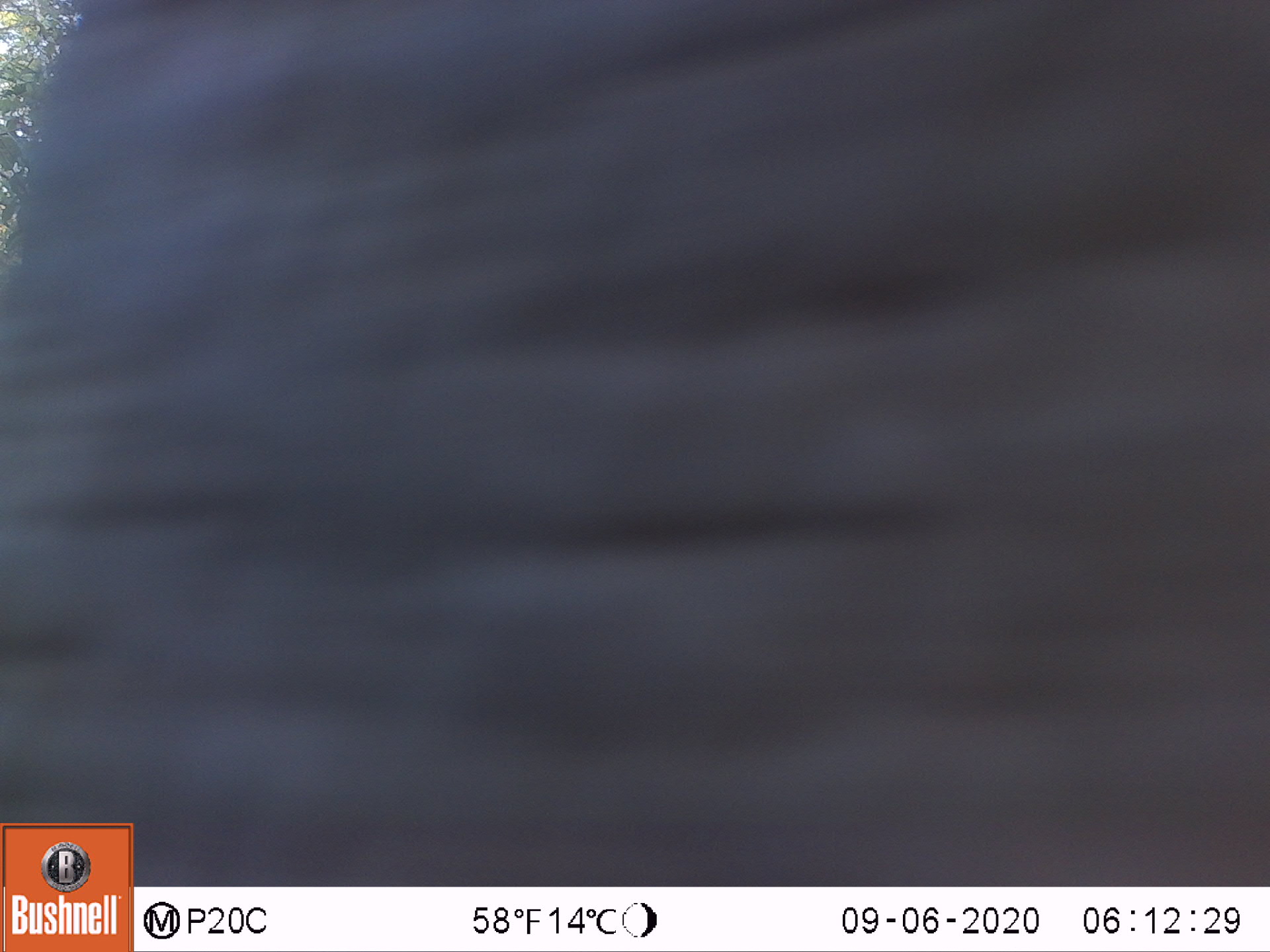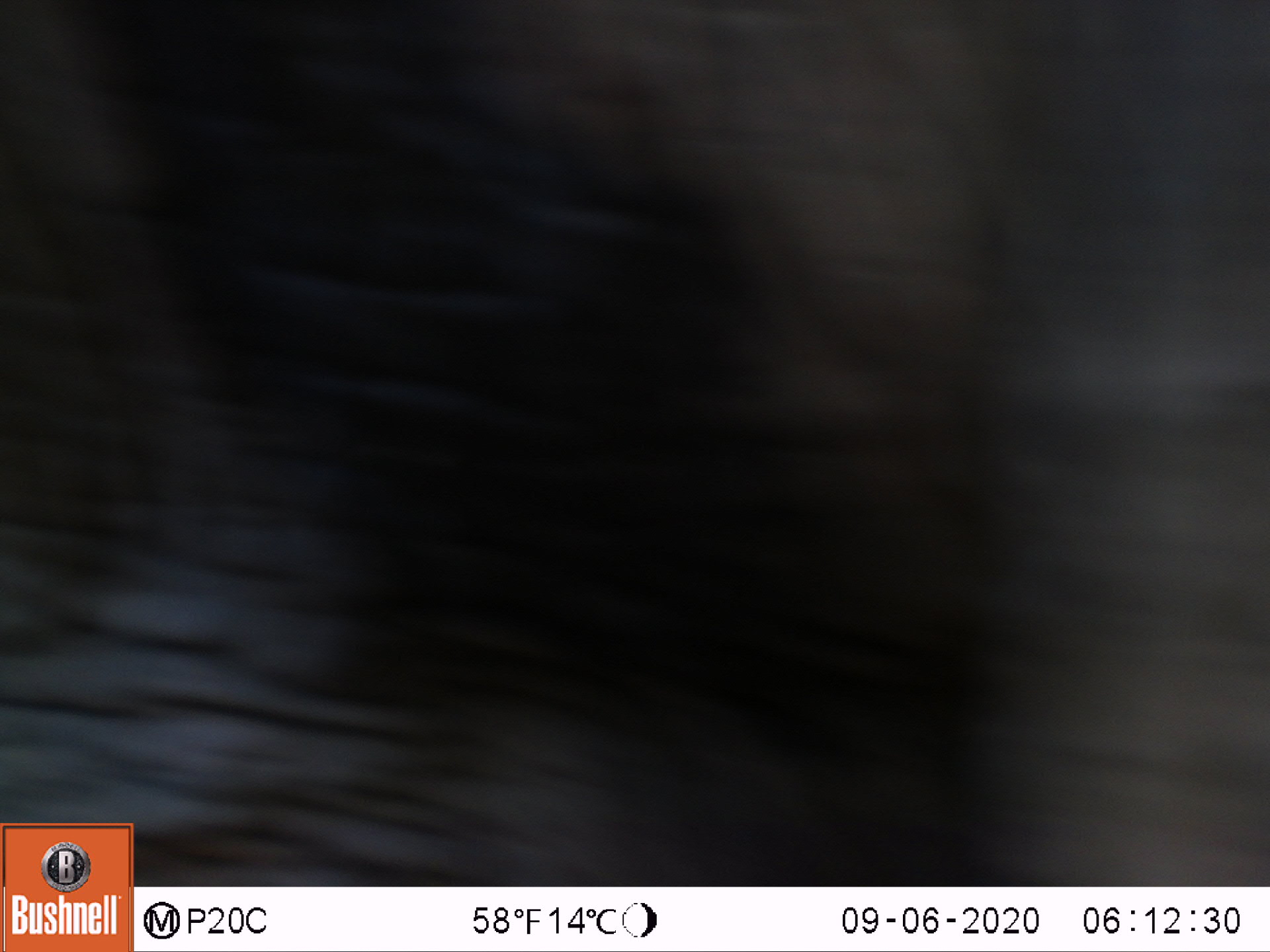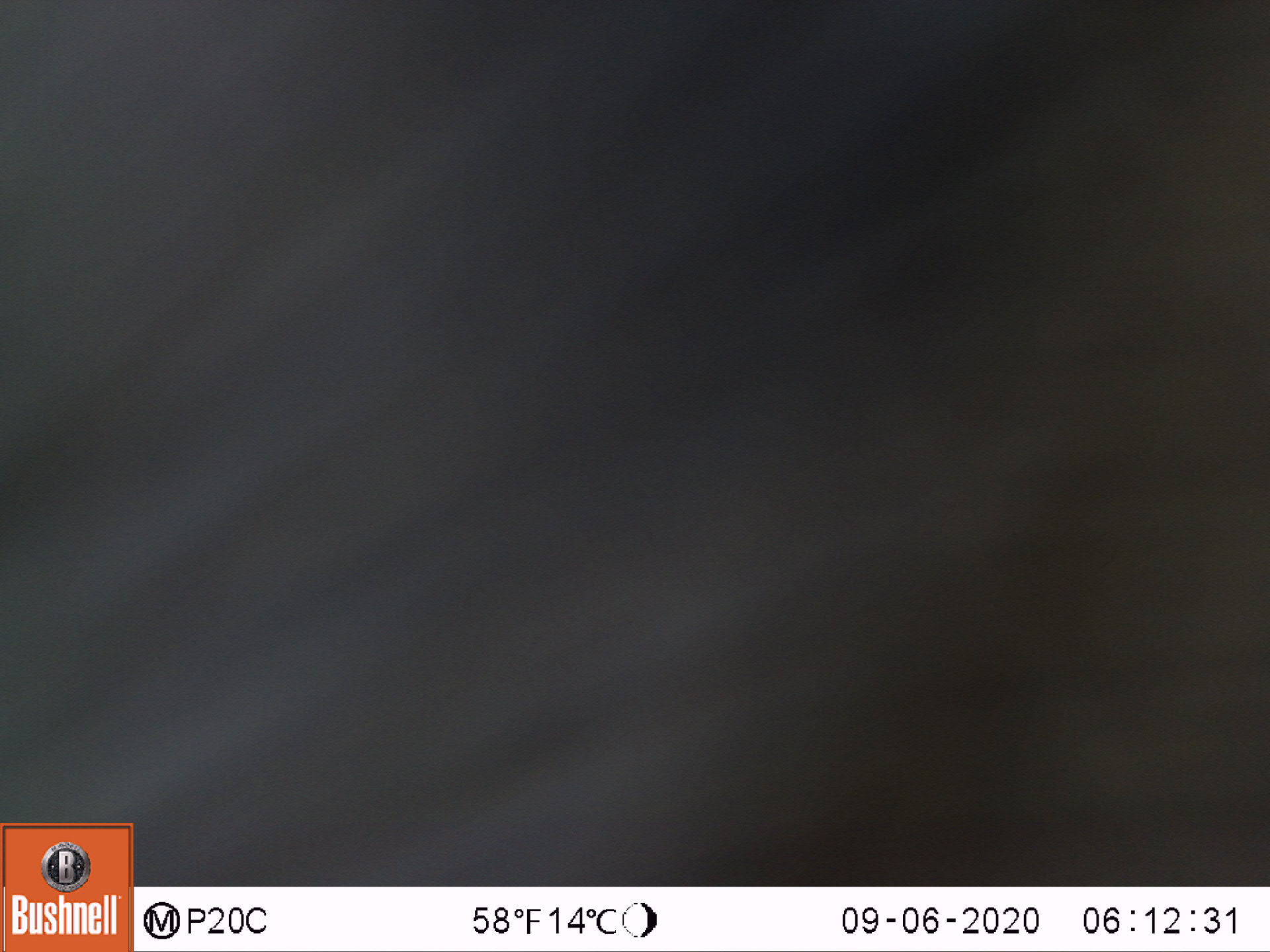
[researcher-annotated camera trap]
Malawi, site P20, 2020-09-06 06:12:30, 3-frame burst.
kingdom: Animalia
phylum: Chordata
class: Mammalia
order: Proboscidea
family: Elephantidae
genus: Loxodonta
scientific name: Loxodonta africana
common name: african savanna elephant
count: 1